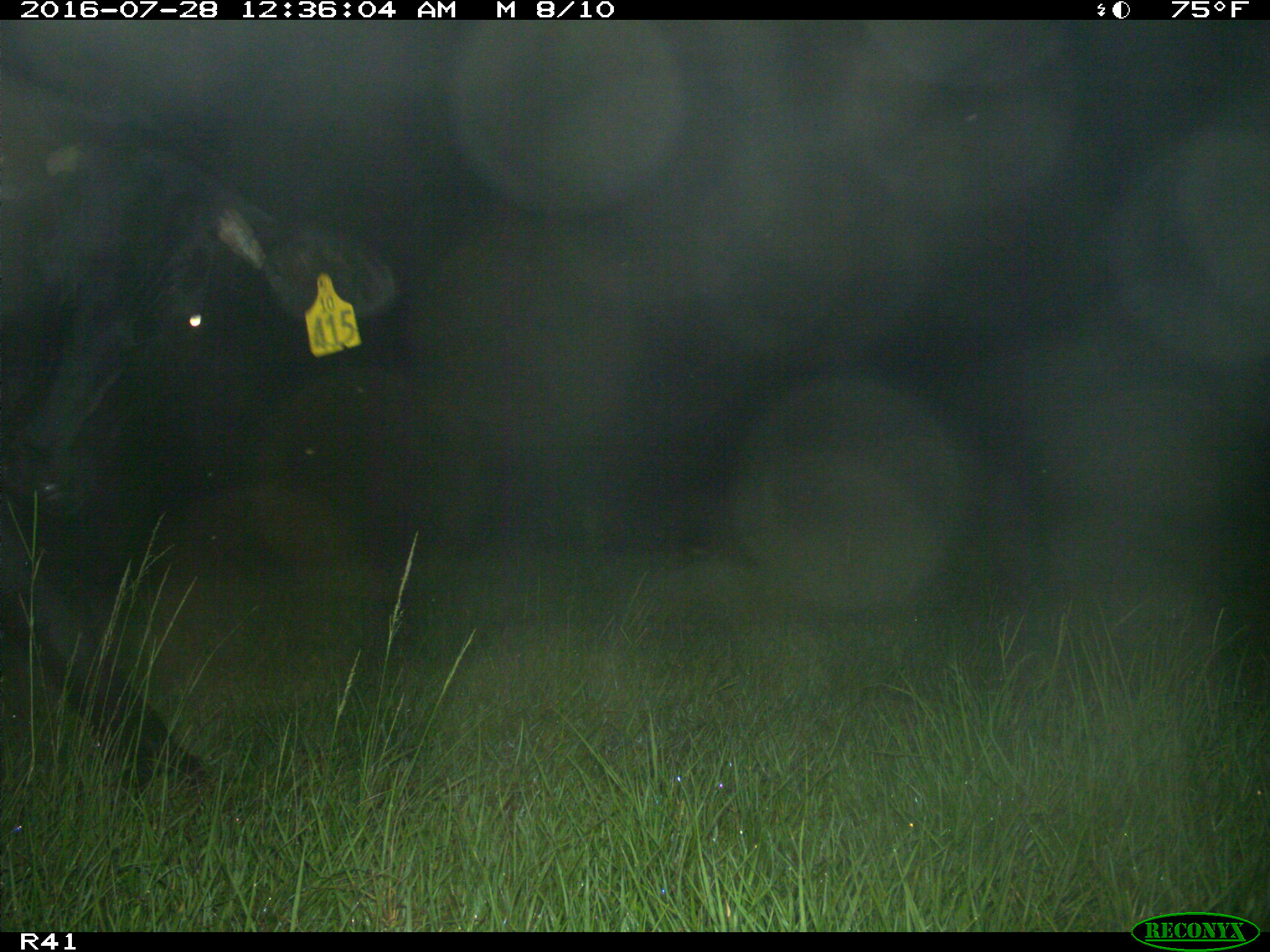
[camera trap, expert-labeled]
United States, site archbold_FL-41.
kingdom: Animalia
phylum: Chordata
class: Mammalia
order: Artiodactyla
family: Bovidae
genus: Bos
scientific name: Bos taurus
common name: domestic cow